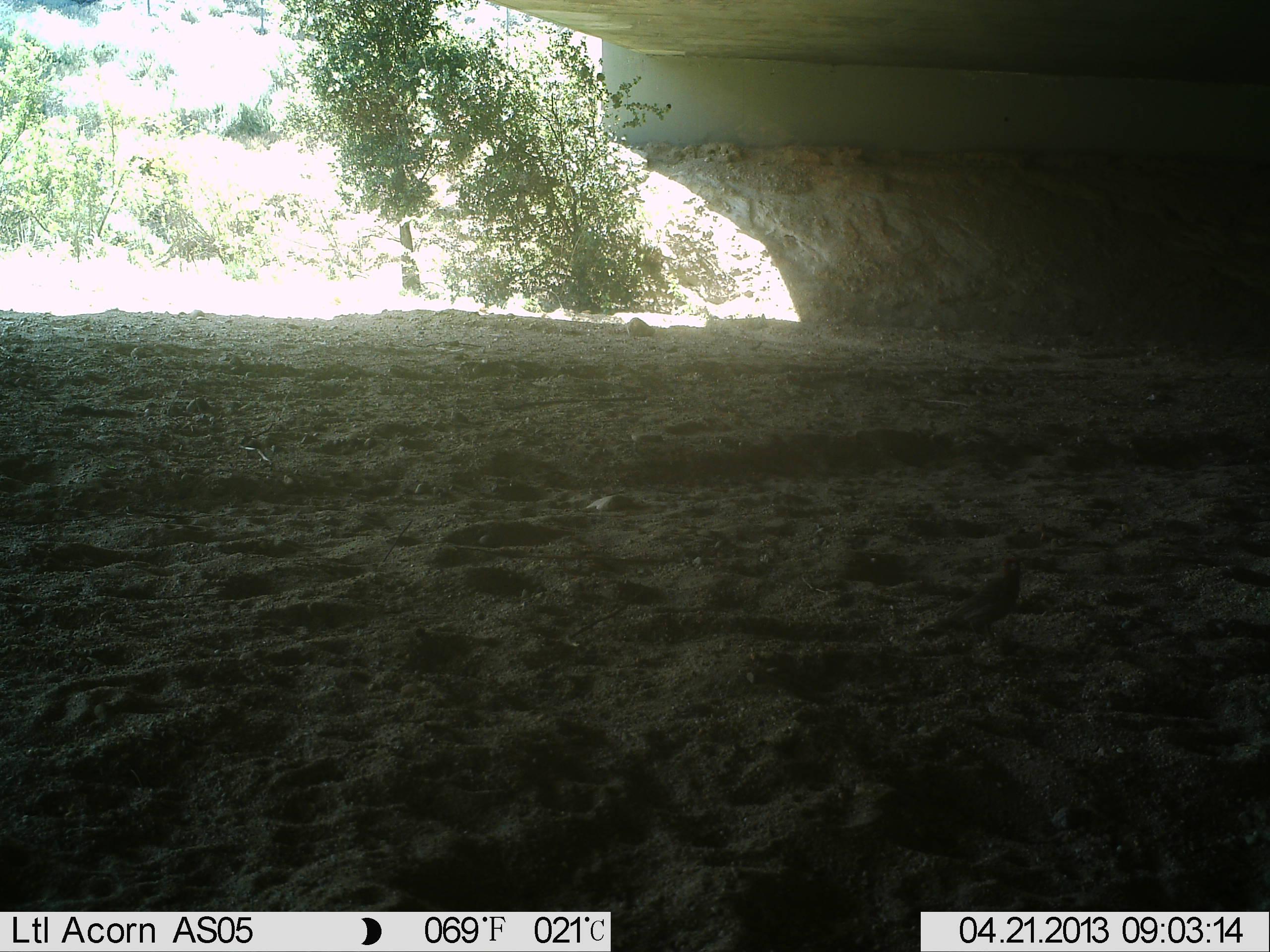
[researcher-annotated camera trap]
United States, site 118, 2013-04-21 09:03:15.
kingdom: Animalia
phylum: Chordata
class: Aves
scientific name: Aves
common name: bird